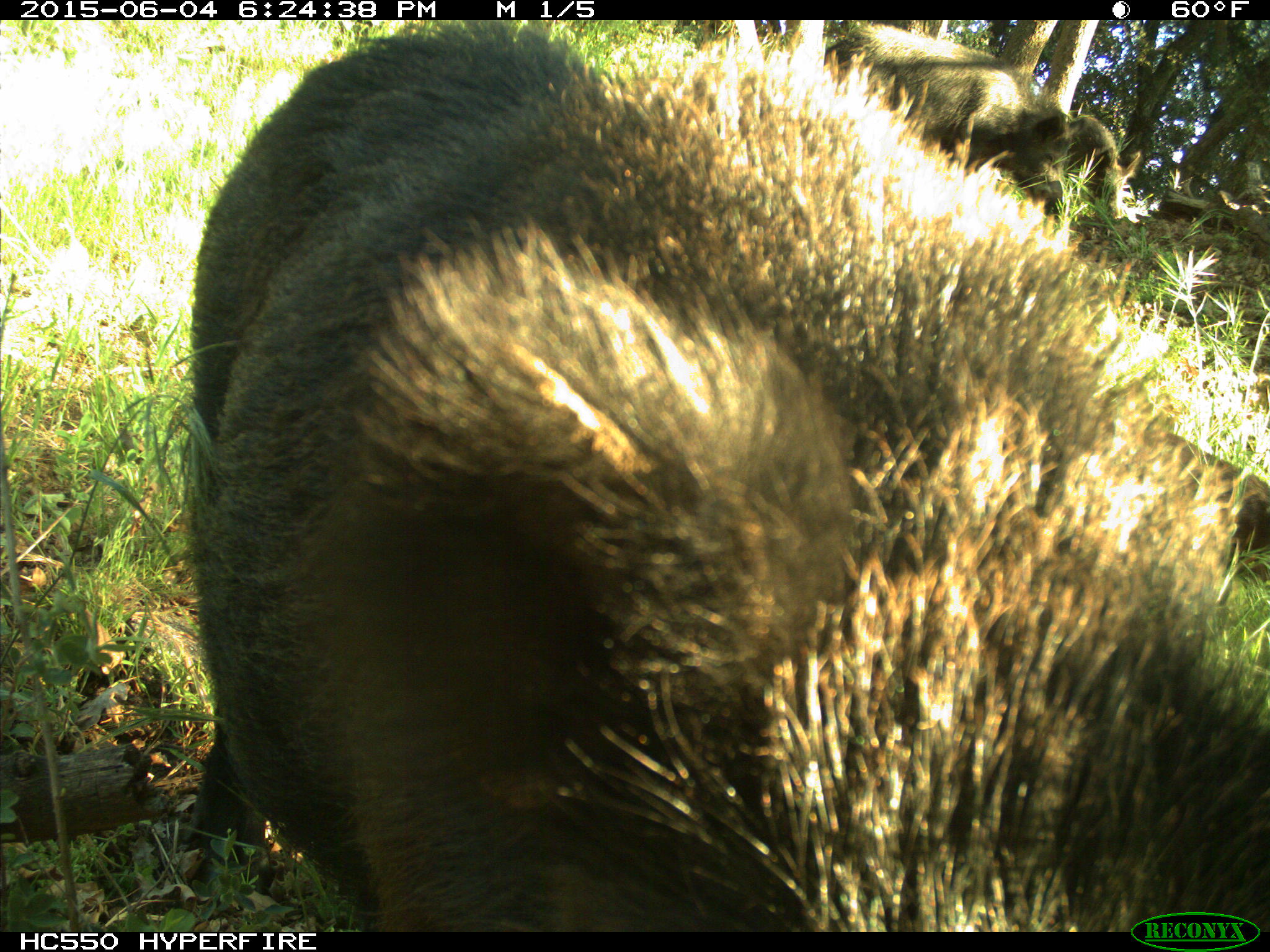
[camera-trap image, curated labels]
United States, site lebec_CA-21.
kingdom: Animalia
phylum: Chordata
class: Mammalia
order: Artiodactyla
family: Suidae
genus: Sus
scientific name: Sus scrofa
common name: wild boar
Sus scrofa (wild boar).